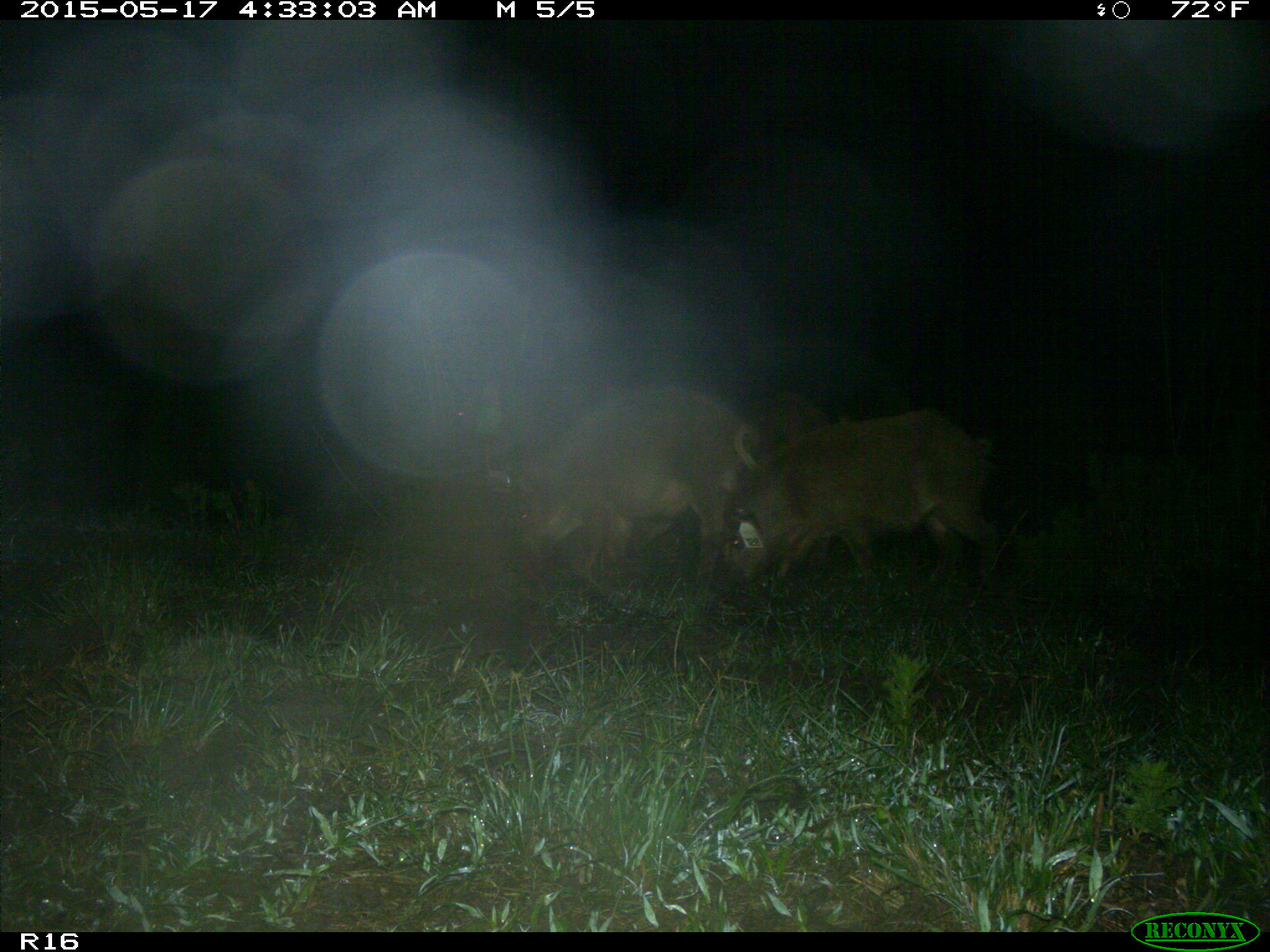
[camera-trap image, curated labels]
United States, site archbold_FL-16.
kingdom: Animalia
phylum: Chordata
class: Mammalia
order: Artiodactyla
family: Suidae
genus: Sus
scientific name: Sus scrofa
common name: wild boar